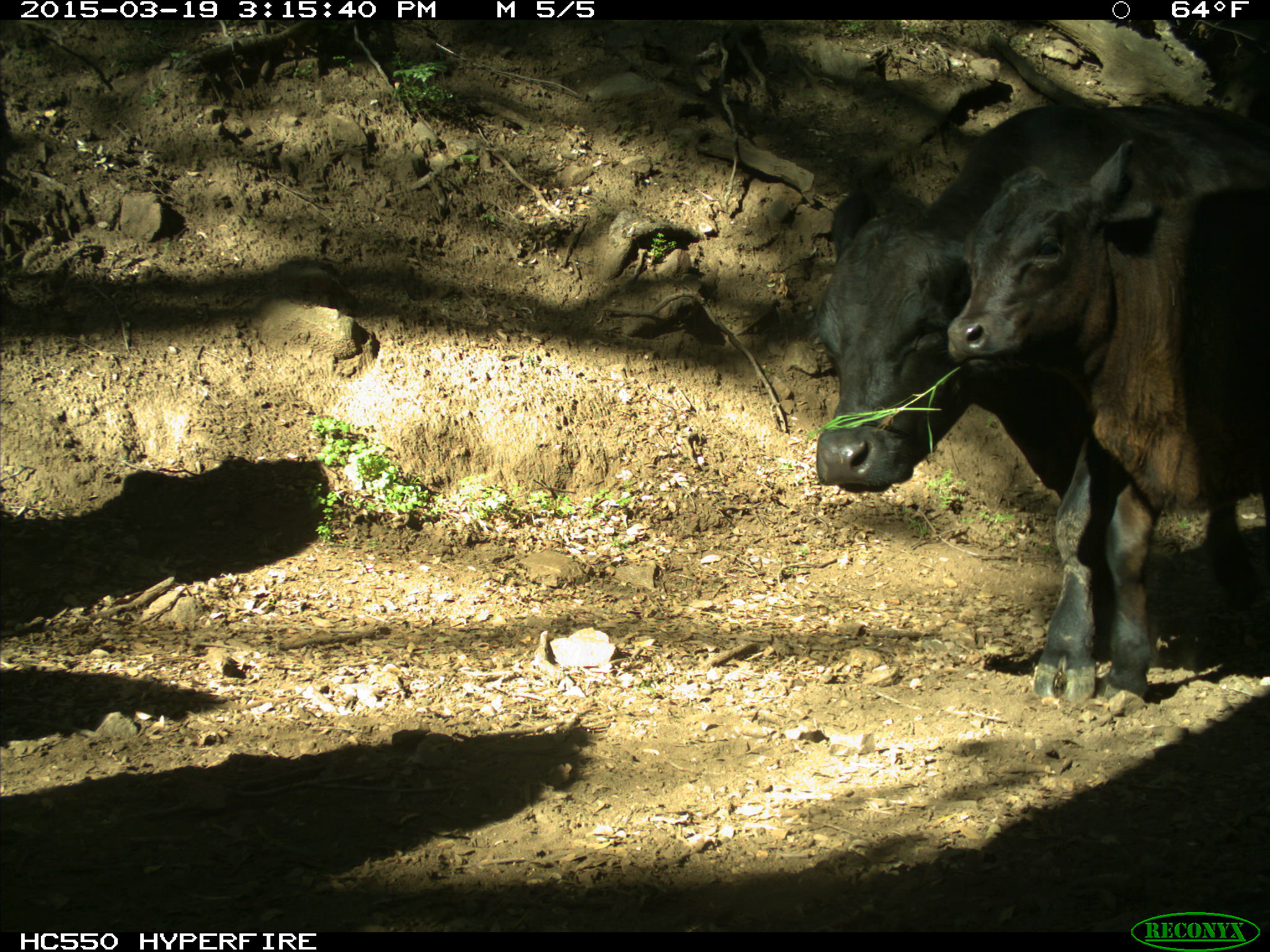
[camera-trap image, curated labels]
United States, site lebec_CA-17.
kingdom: Animalia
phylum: Chordata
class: Mammalia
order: Artiodactyla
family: Bovidae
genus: Bos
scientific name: Bos taurus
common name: domestic cow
Bos taurus (domestic cow).